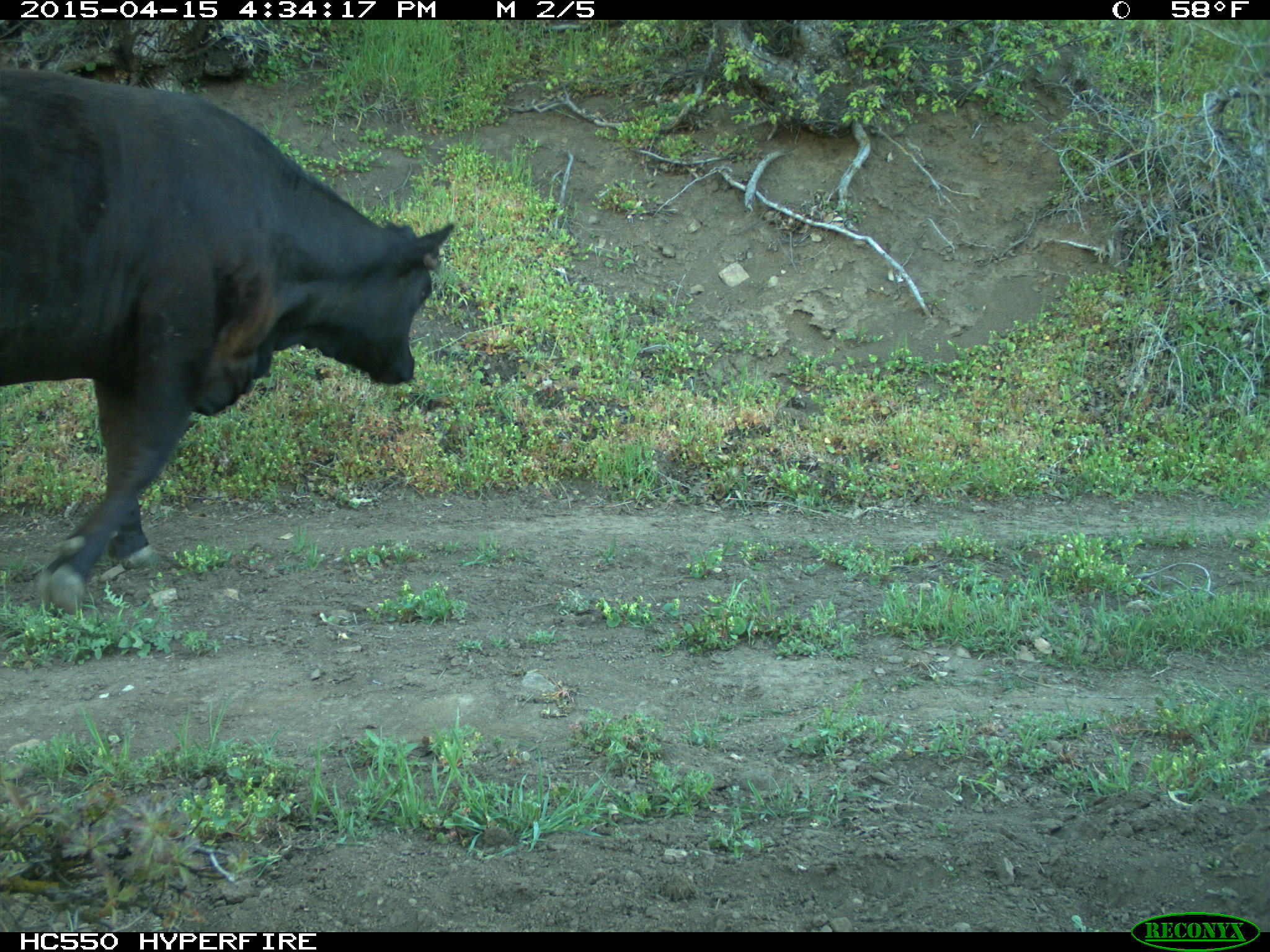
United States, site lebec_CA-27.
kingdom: Animalia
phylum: Chordata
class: Mammalia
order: Artiodactyla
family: Bovidae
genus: Bos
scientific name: Bos taurus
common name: domestic cow